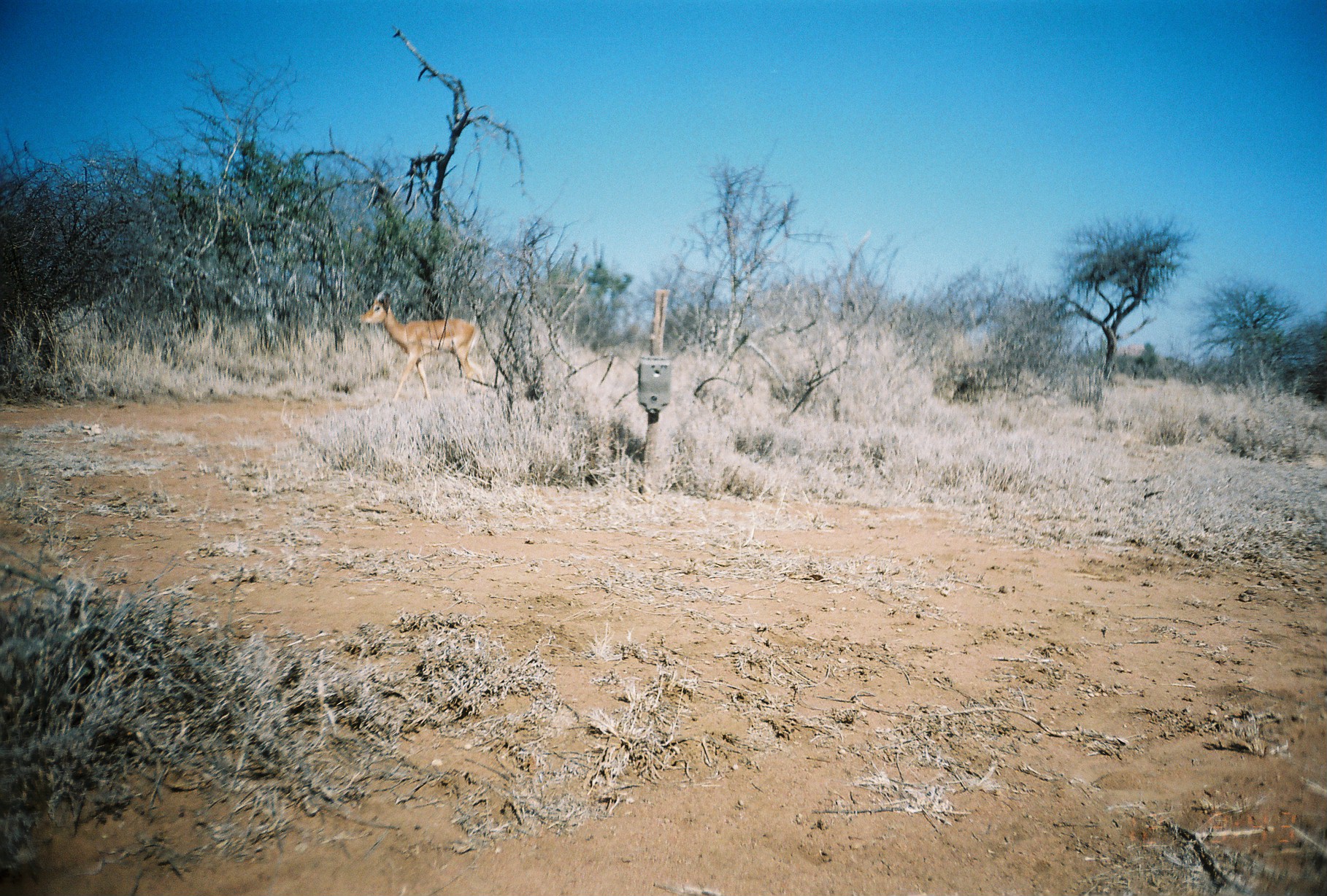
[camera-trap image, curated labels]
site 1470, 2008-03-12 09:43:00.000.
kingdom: Animalia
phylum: Chordata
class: Mammalia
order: Artiodactyla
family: Bovidae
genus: Aepyceros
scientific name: Aepyceros melampus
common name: impala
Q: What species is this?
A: Aepyceros melampus (impala).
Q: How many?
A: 1.